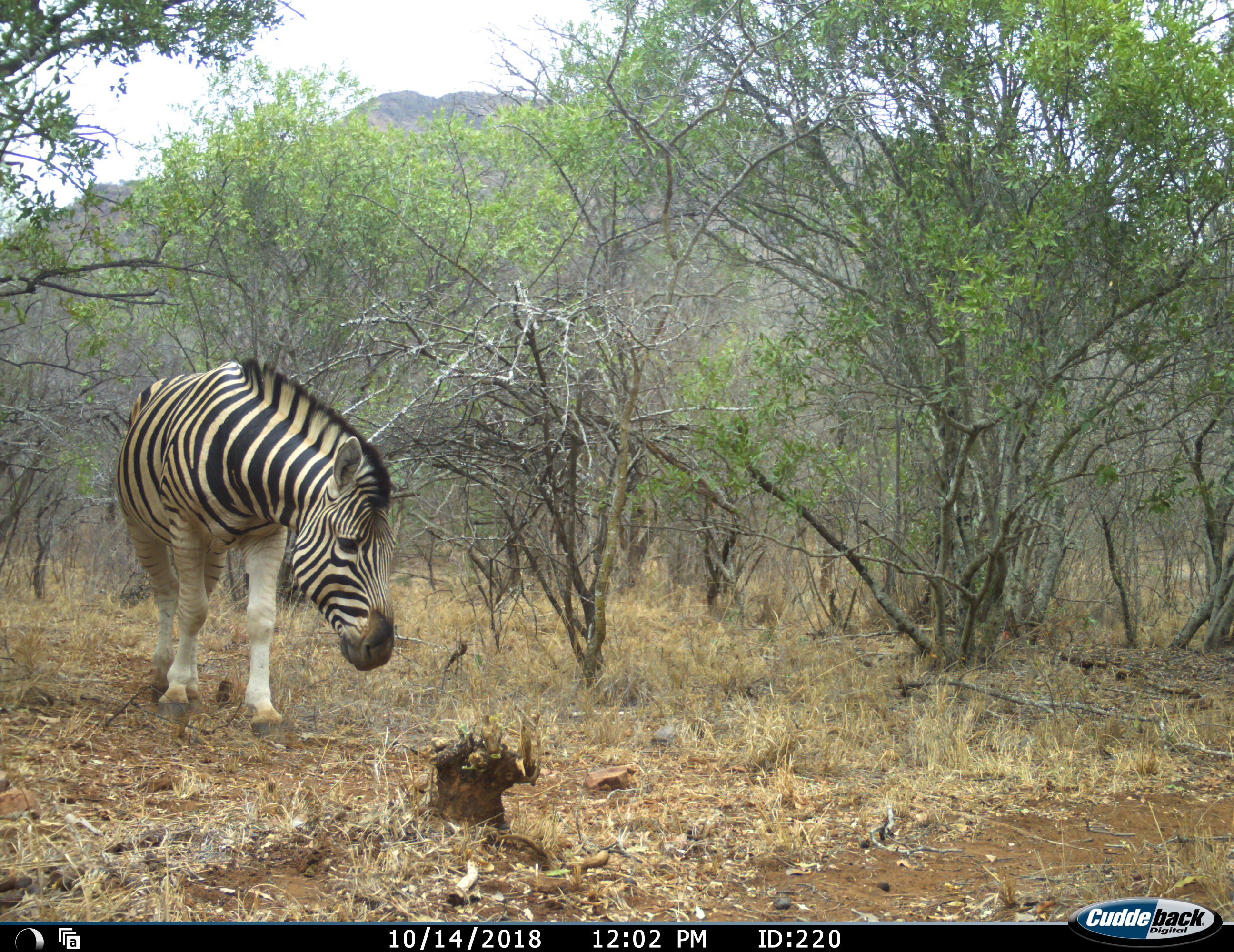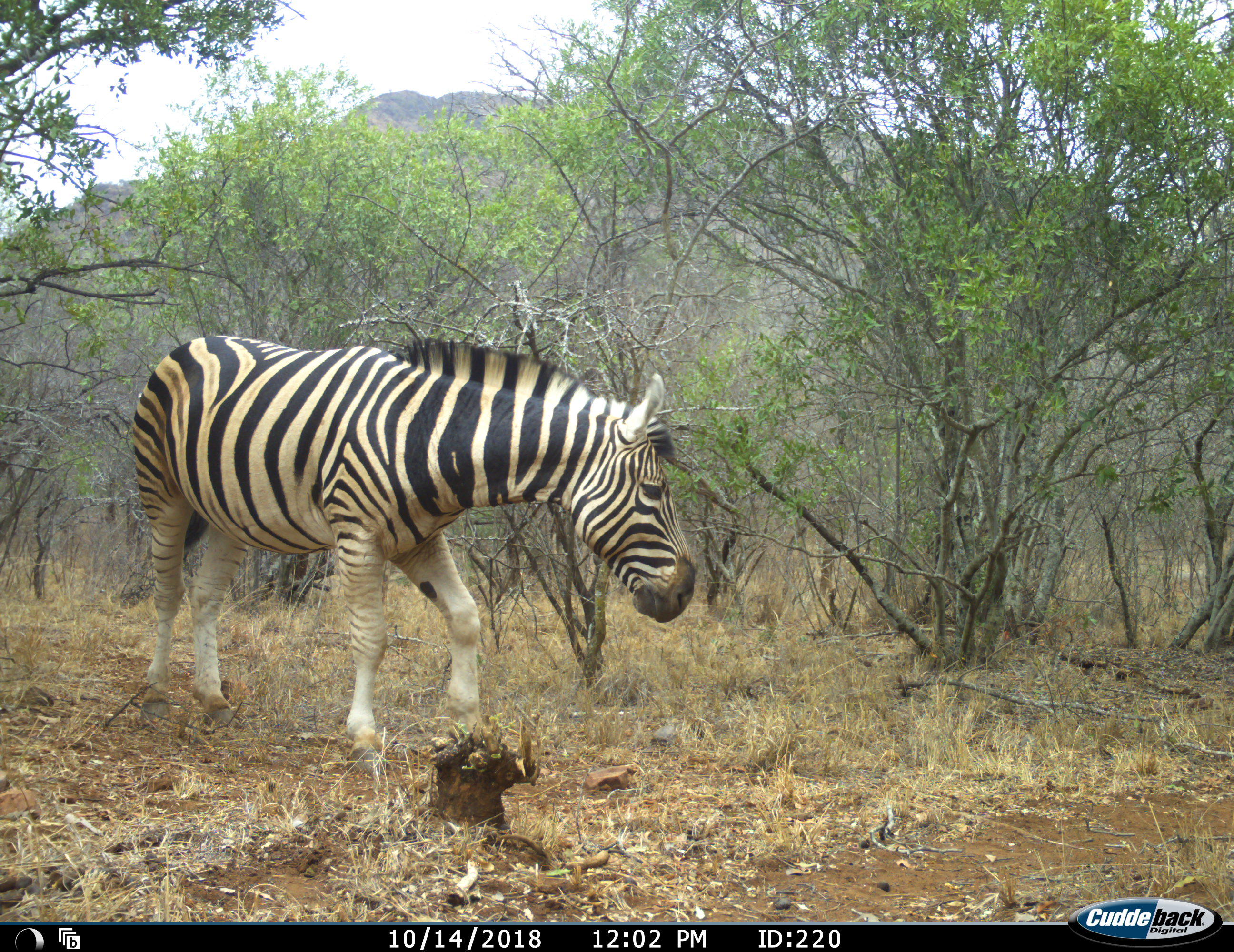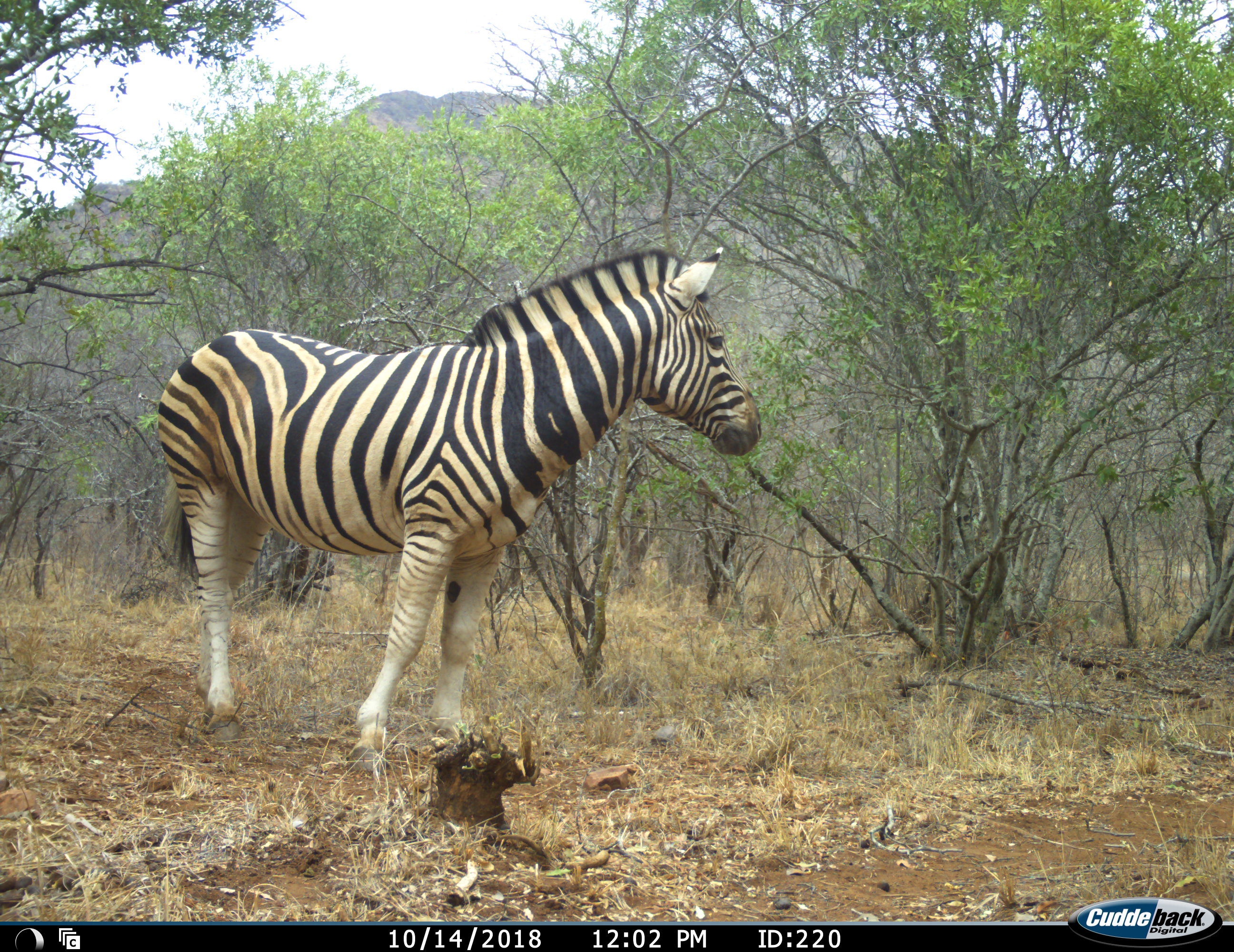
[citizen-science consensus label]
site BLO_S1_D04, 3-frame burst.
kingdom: Animalia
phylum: Chordata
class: Mammalia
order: Perissodactyla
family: Equidae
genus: Equus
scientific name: Equus quagga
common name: plains zebra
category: zebraplains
Zebraplains (plains zebra) (Equus quagga), count 1. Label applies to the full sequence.